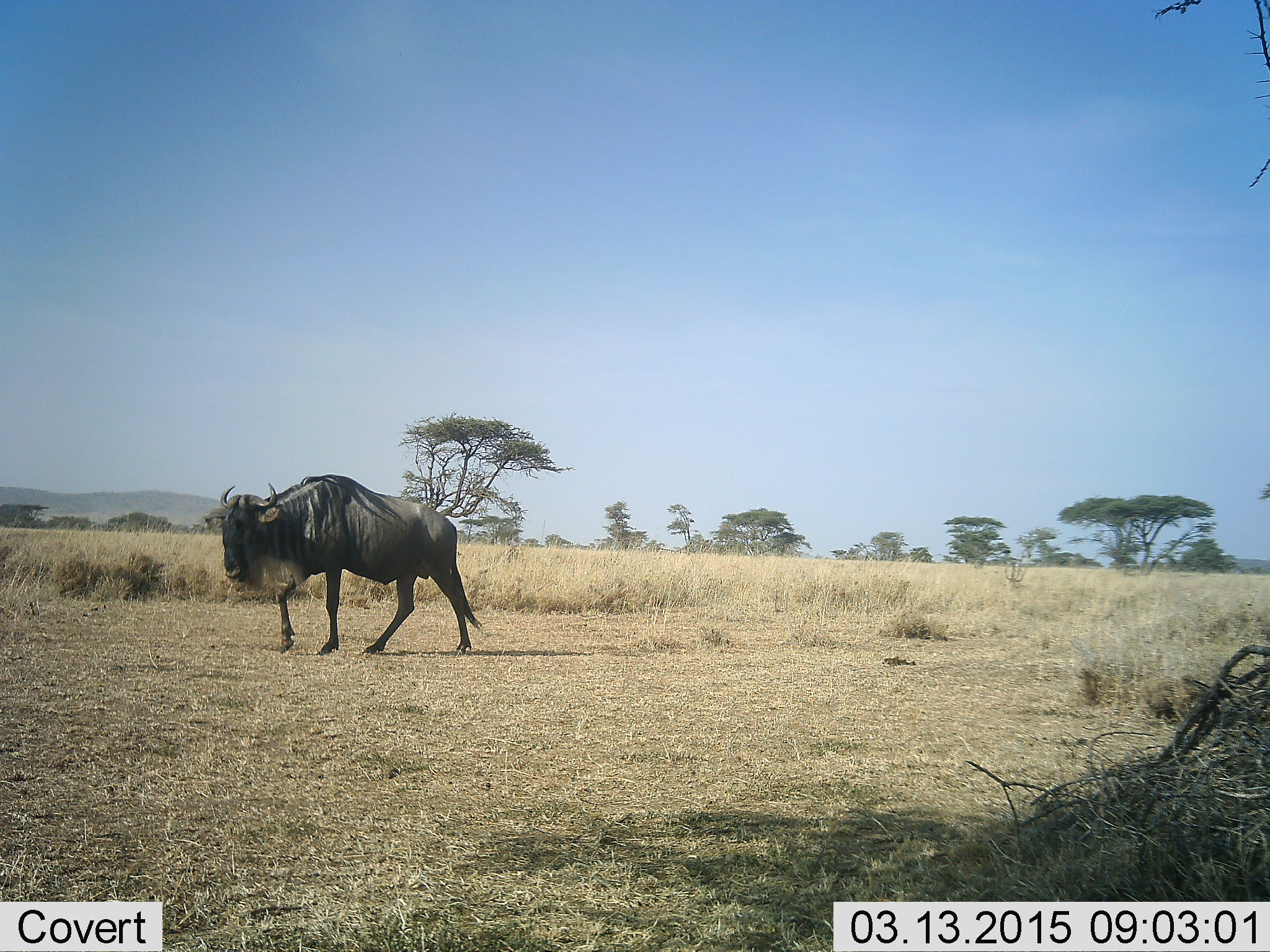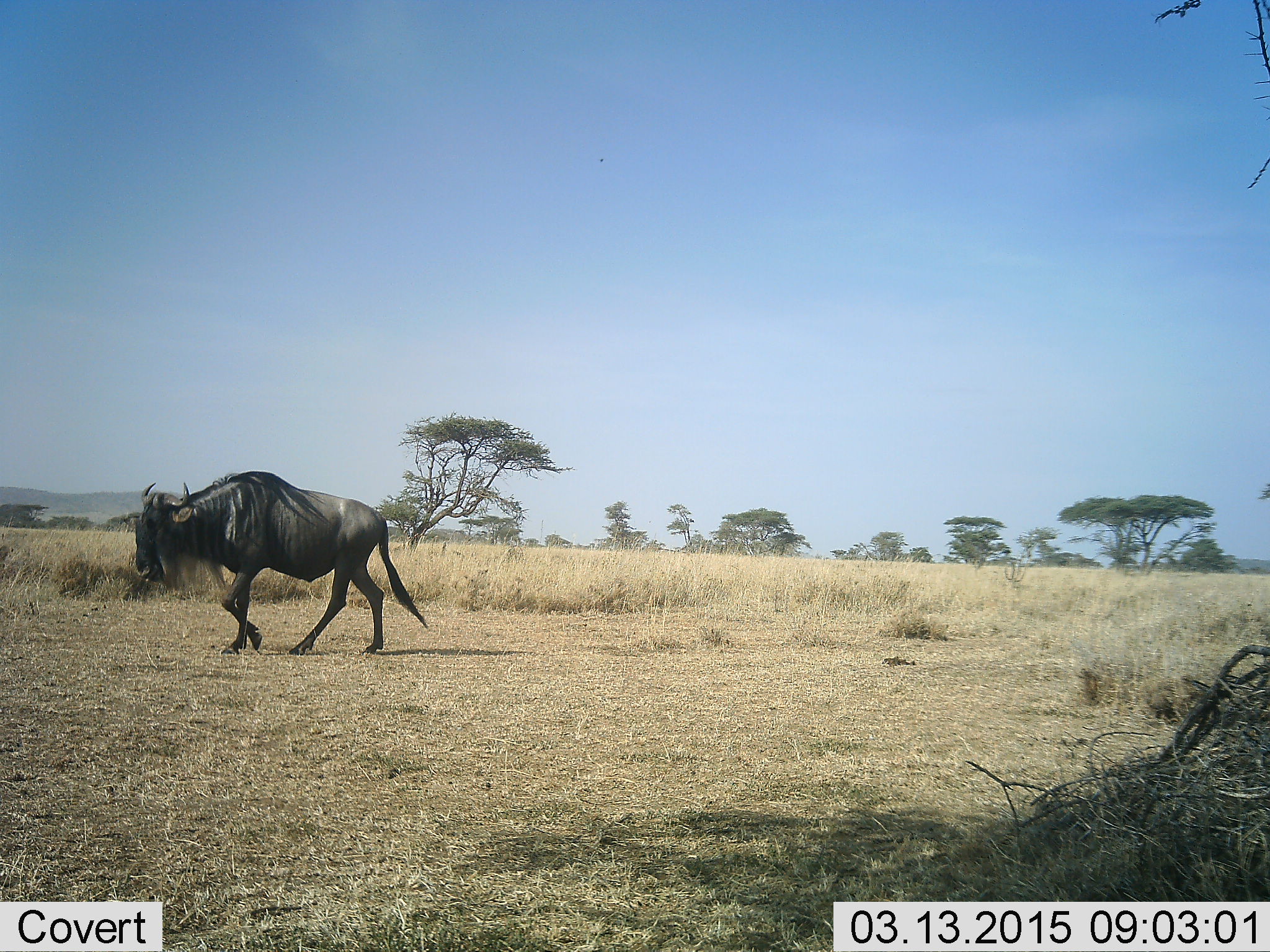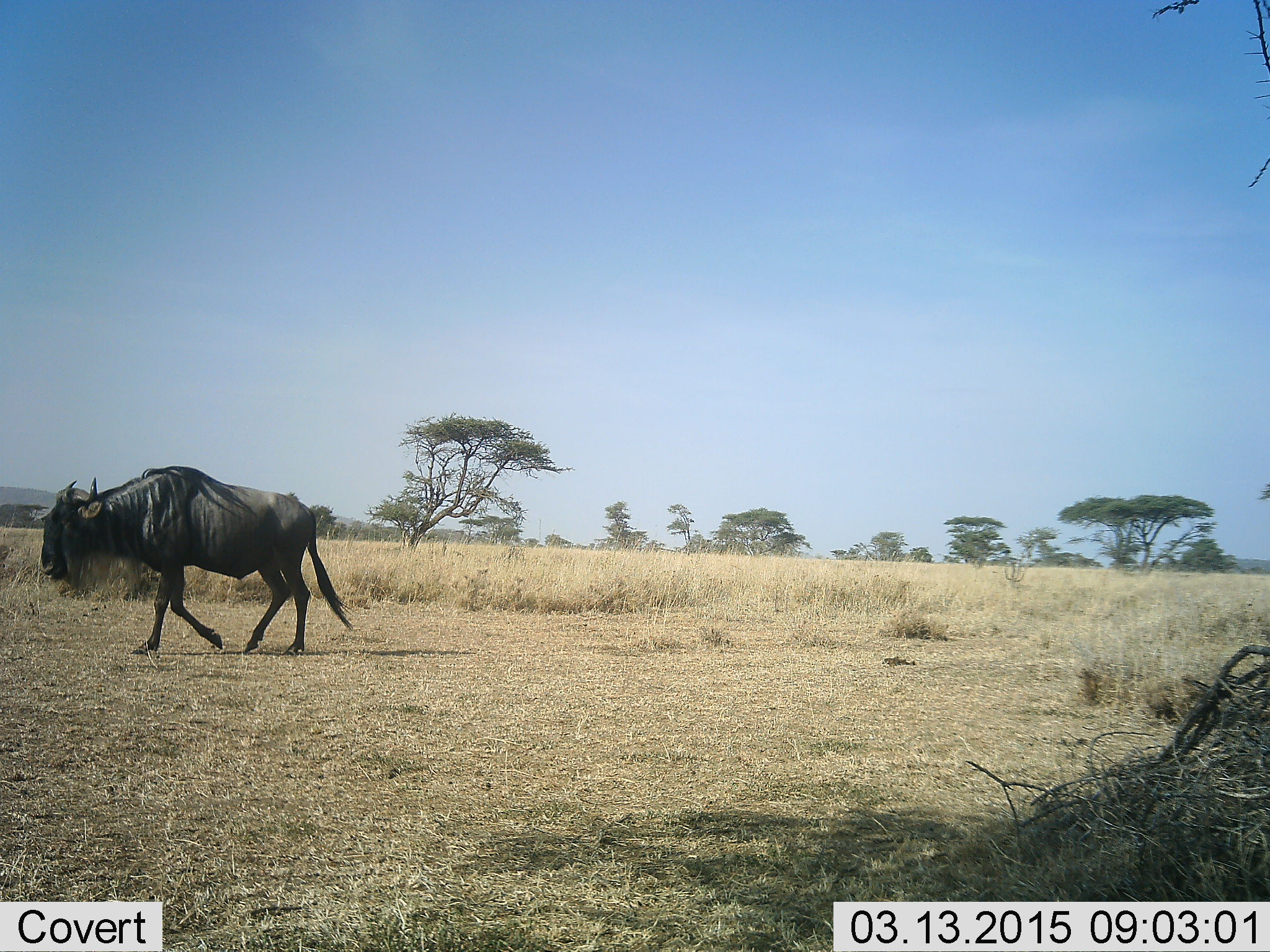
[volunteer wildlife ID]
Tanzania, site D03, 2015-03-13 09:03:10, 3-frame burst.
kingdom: Animalia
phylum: Chordata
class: Mammalia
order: Artiodactyla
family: Bovidae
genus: Connochaetes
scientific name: Connochaetes taurinus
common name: blue wildebeest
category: wildebeest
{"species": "wildebeest (blue wildebeest) (Connochaetes taurinus)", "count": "1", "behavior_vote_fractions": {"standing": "20%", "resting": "0%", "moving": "100%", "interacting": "0%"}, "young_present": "0%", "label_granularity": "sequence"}